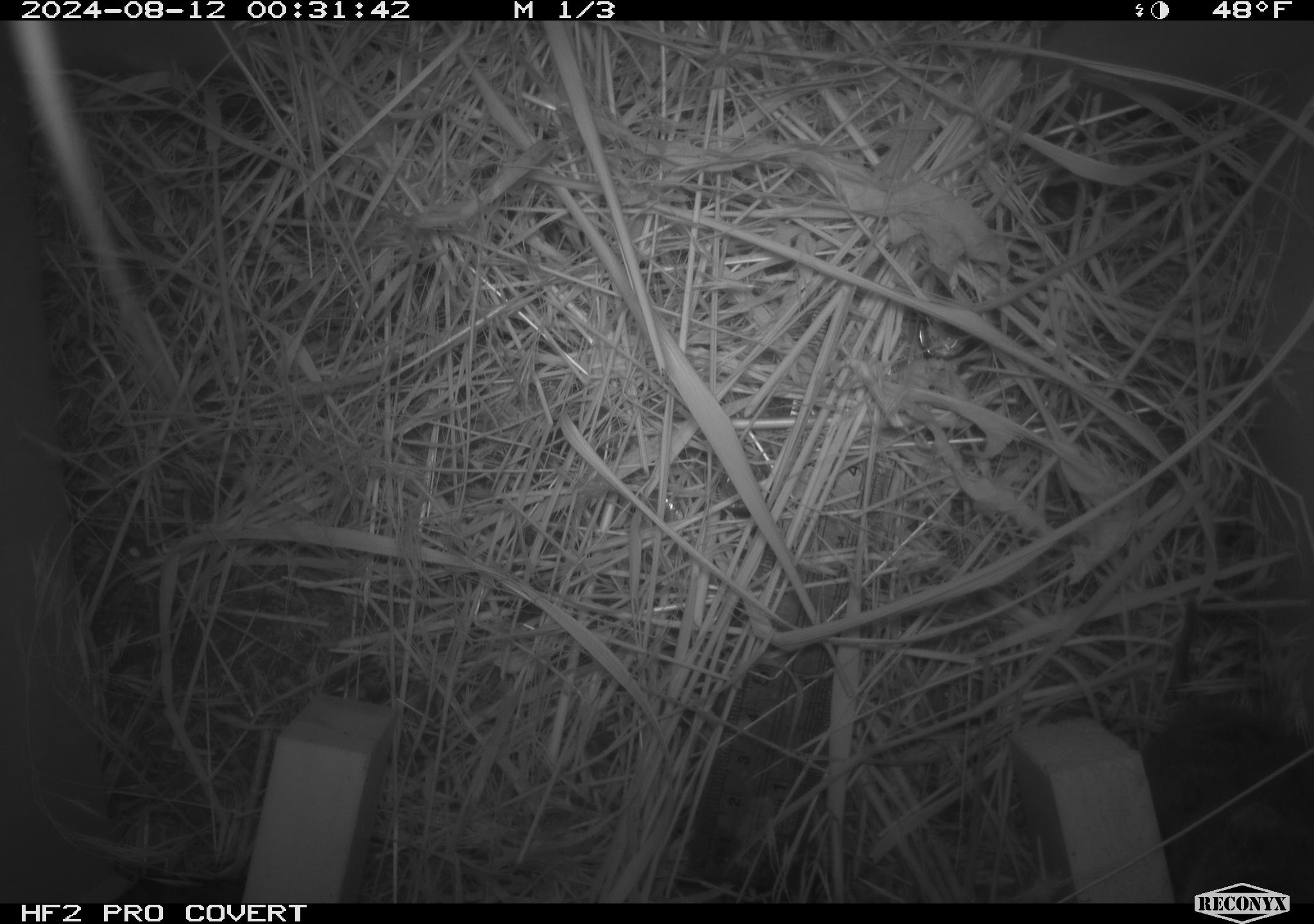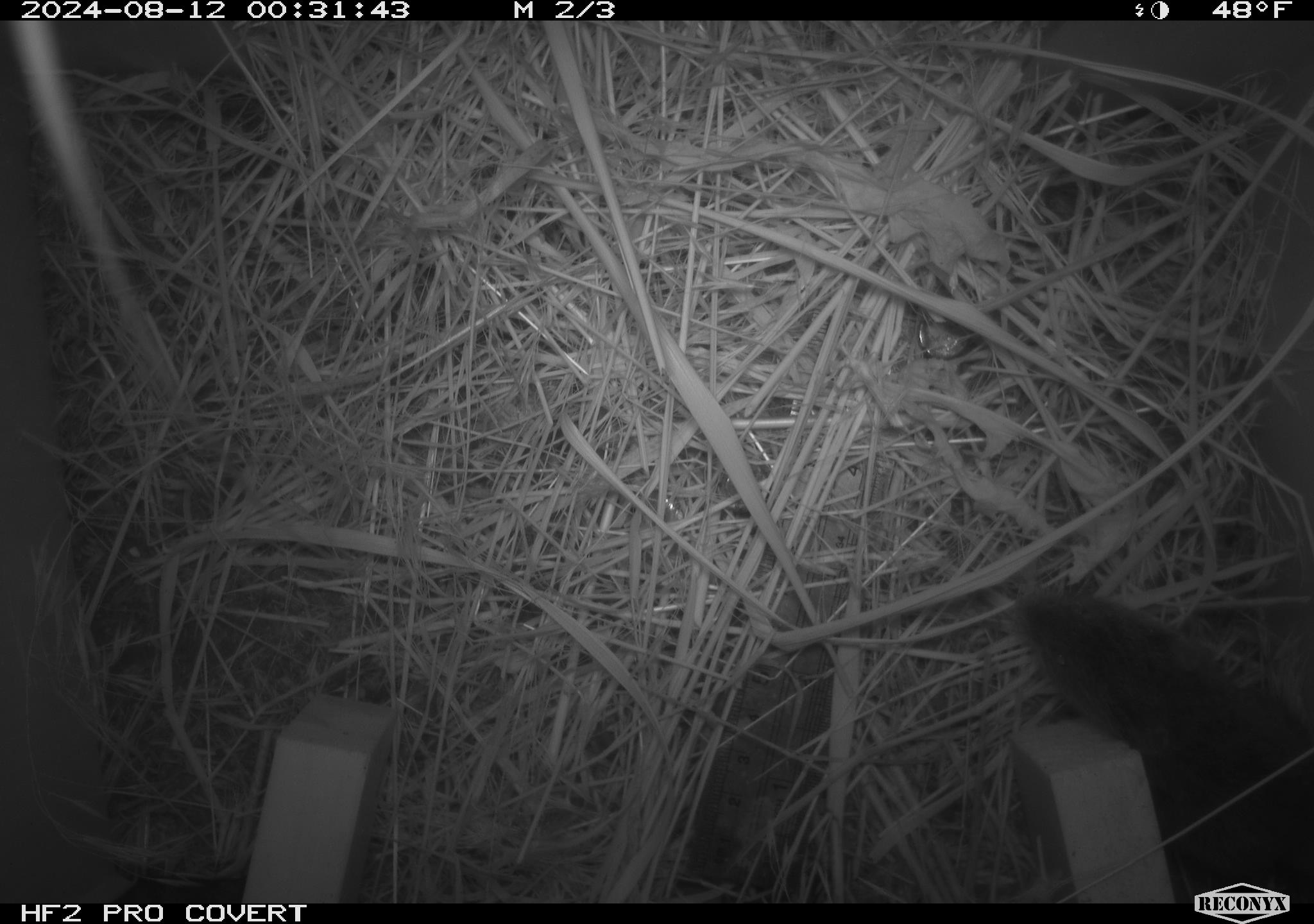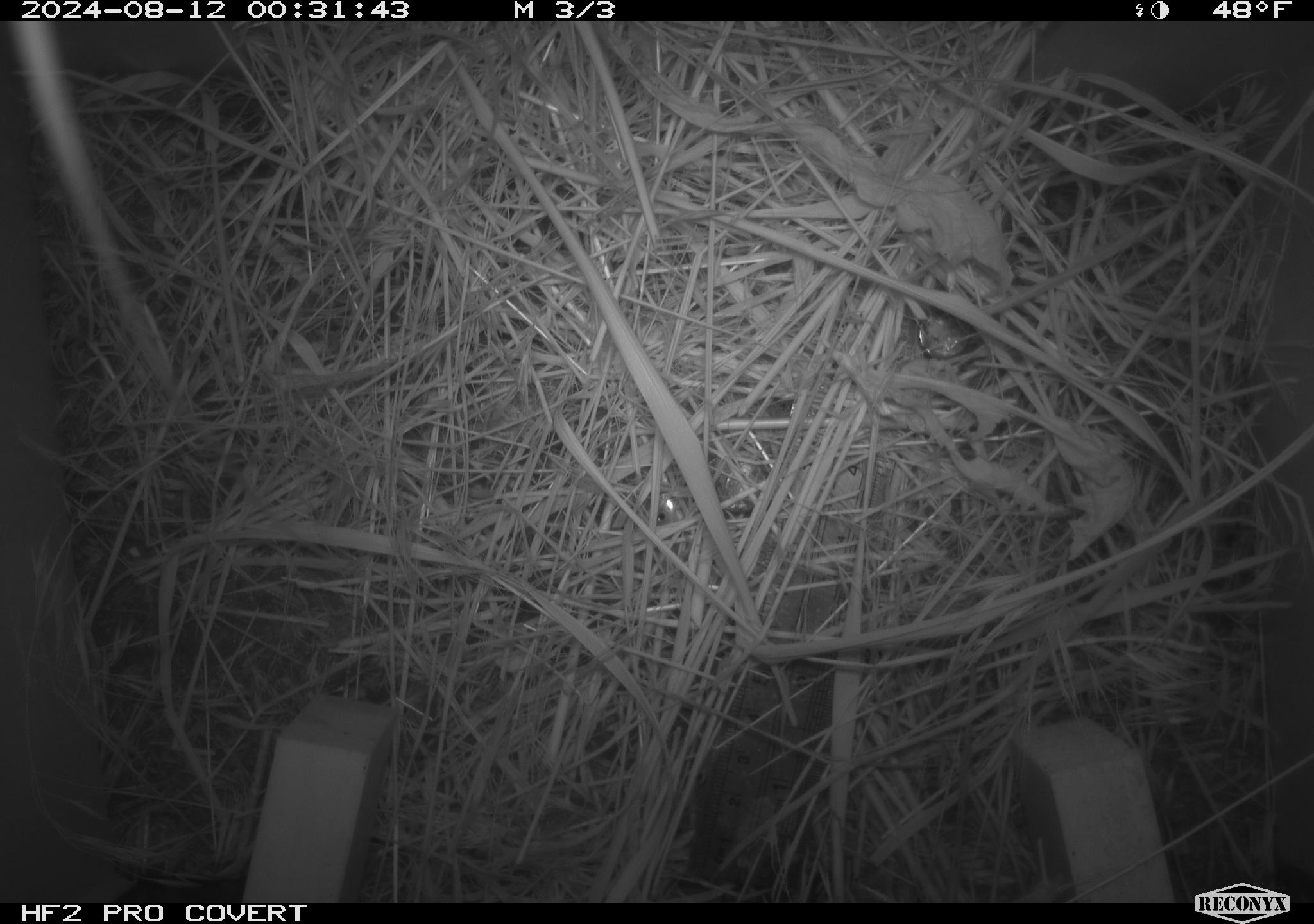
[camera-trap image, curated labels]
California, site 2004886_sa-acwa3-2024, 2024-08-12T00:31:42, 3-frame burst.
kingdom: Animalia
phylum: Chordata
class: Mammalia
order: Rodentia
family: Cricetidae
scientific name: Arvicolinae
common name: voles, lemmings, and muskrats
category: arvicolinae subfamily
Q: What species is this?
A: Arvicolinae subfamily (voles, lemmings, and muskrats) (Arvicolinae).